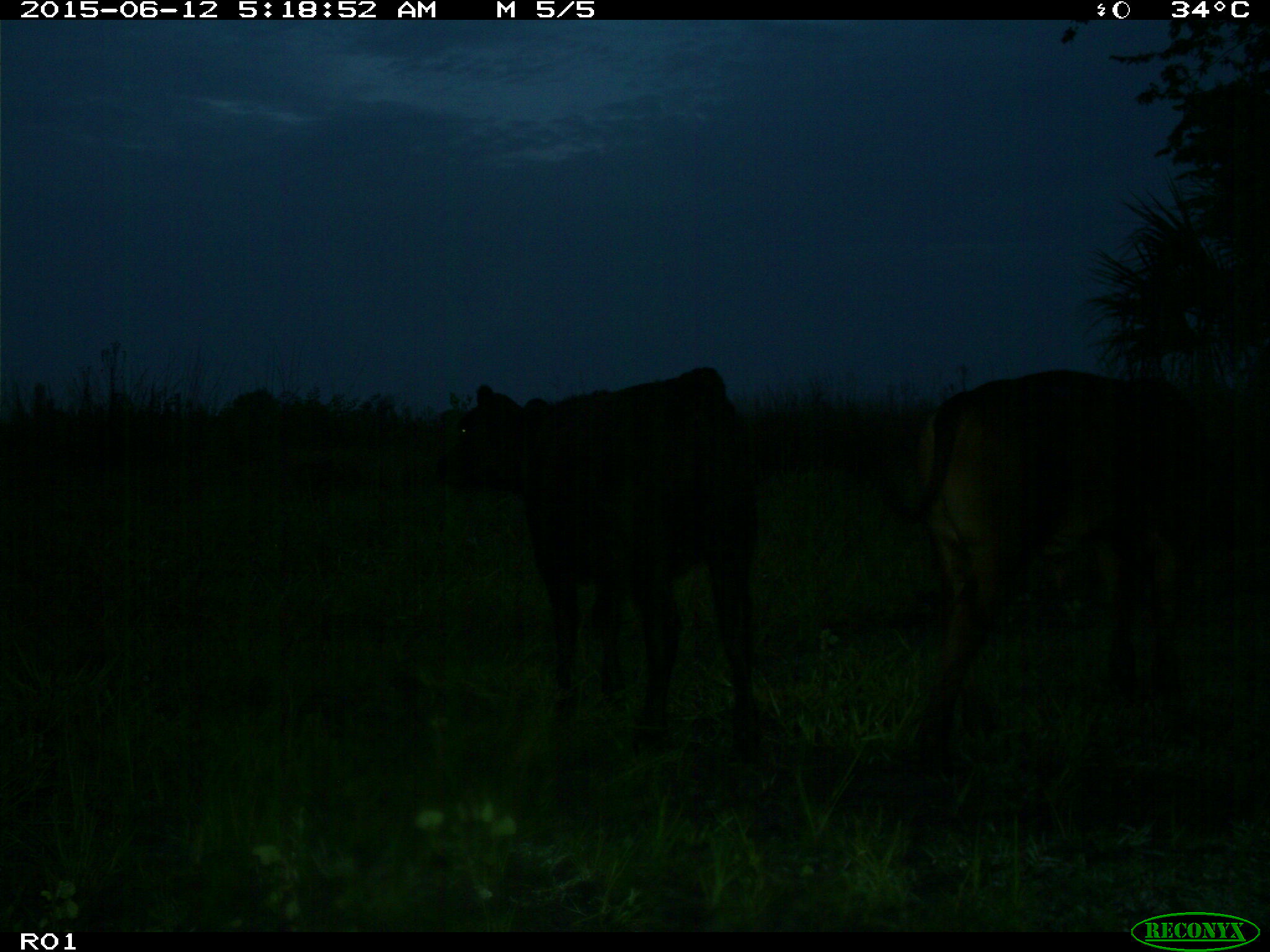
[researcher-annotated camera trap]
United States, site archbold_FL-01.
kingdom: Animalia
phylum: Chordata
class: Mammalia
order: Artiodactyla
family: Bovidae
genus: Bos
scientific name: Bos taurus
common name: domestic cow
Bos taurus (domestic cow).